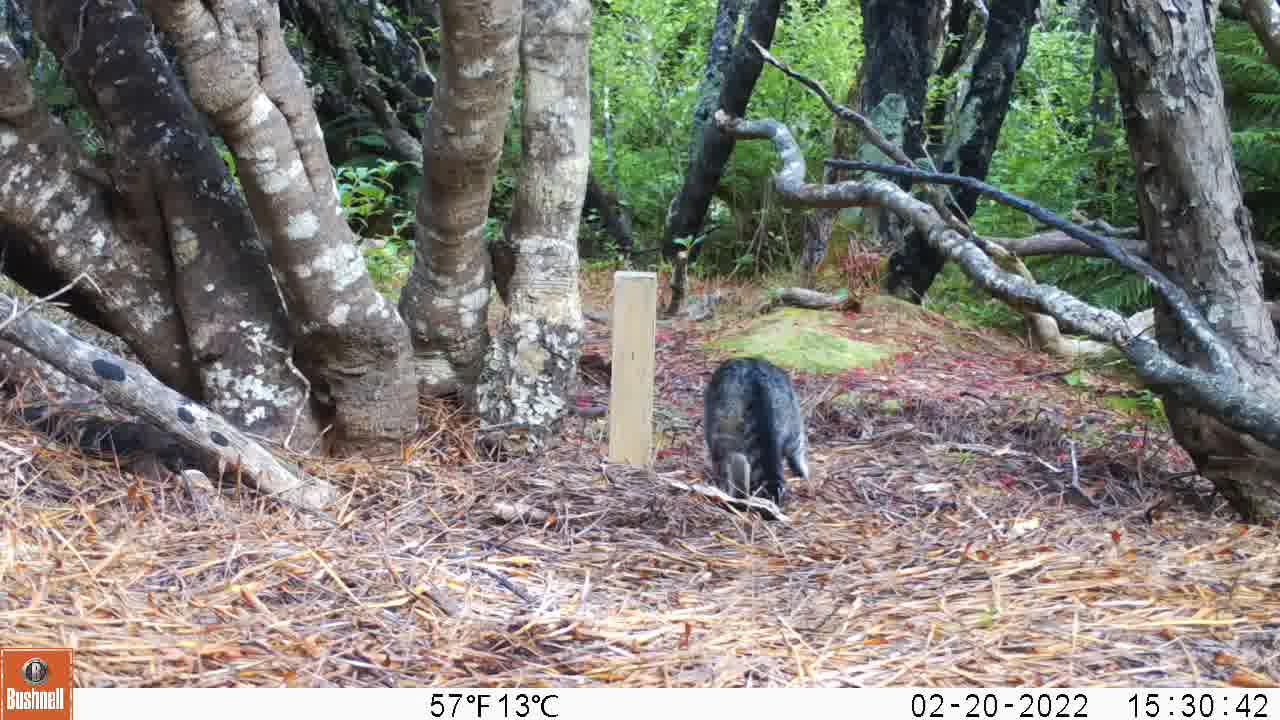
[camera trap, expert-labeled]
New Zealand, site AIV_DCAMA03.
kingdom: Animalia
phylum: Chordata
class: Mammalia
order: Carnivora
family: Felidae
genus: Felis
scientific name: Felis catus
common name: domestic cat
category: cat